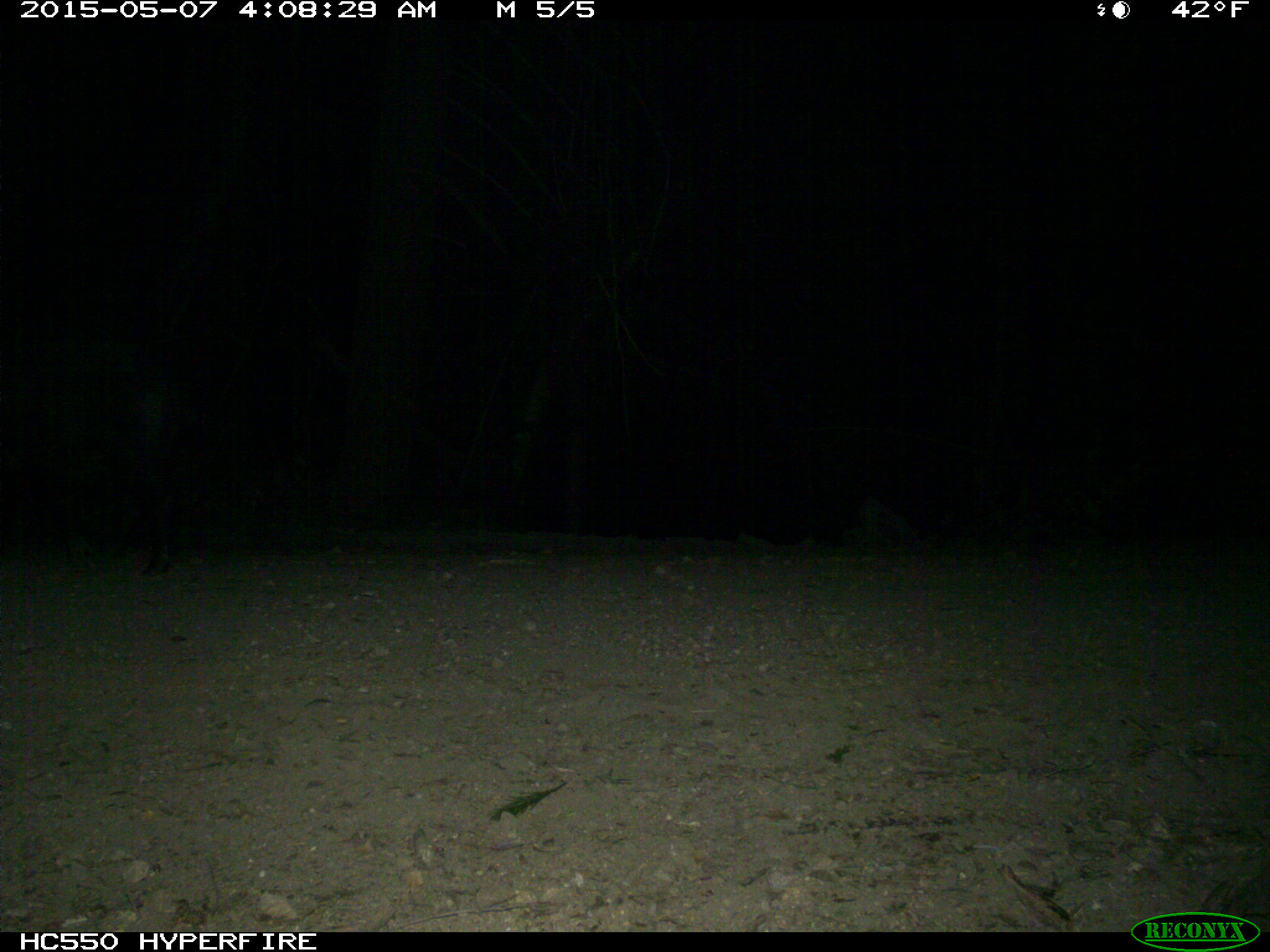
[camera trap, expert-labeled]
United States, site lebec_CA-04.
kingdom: Animalia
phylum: Chordata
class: Mammalia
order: Artiodactyla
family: Suidae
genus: Sus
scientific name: Sus scrofa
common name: wild boar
Sus scrofa (wild boar).